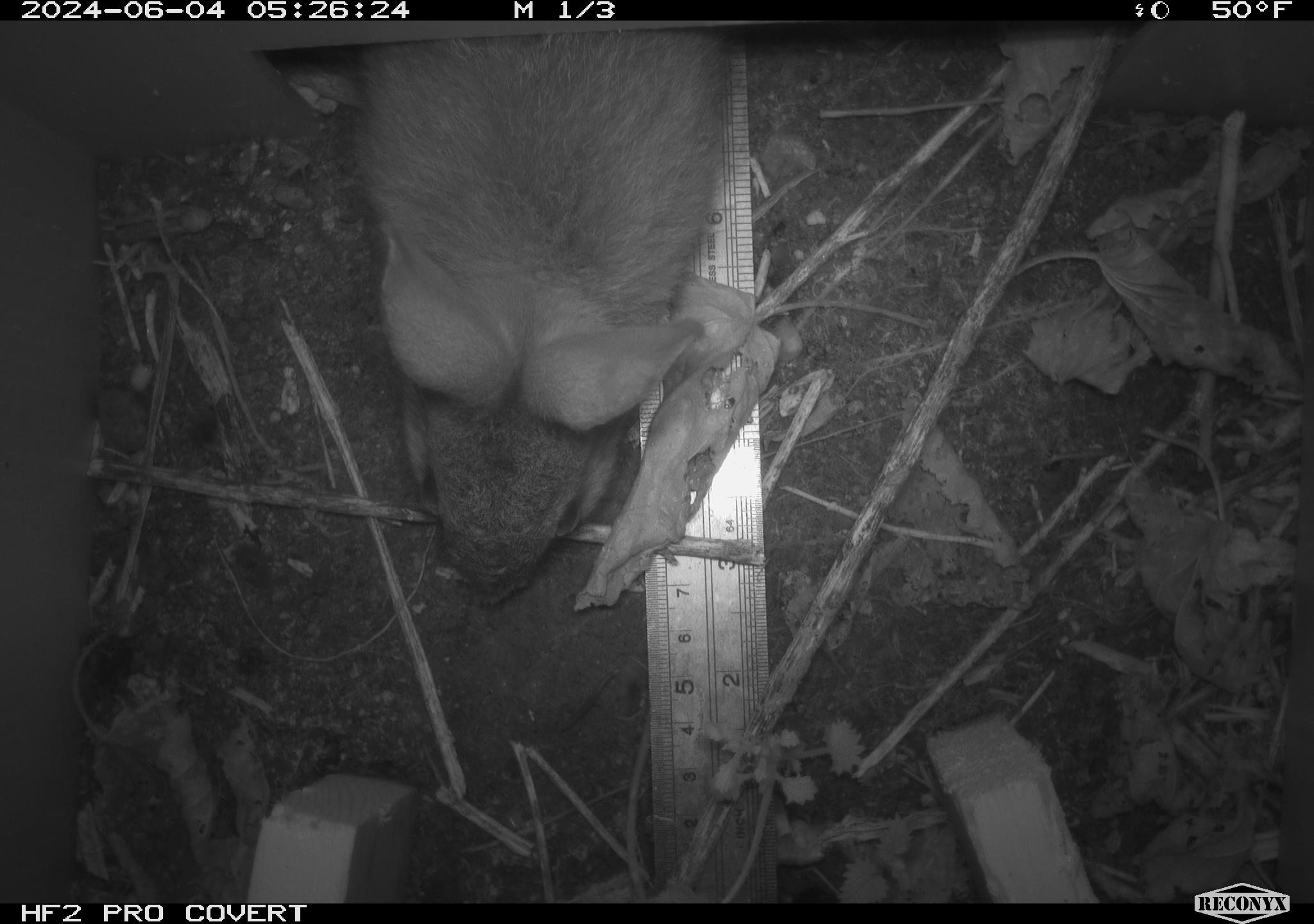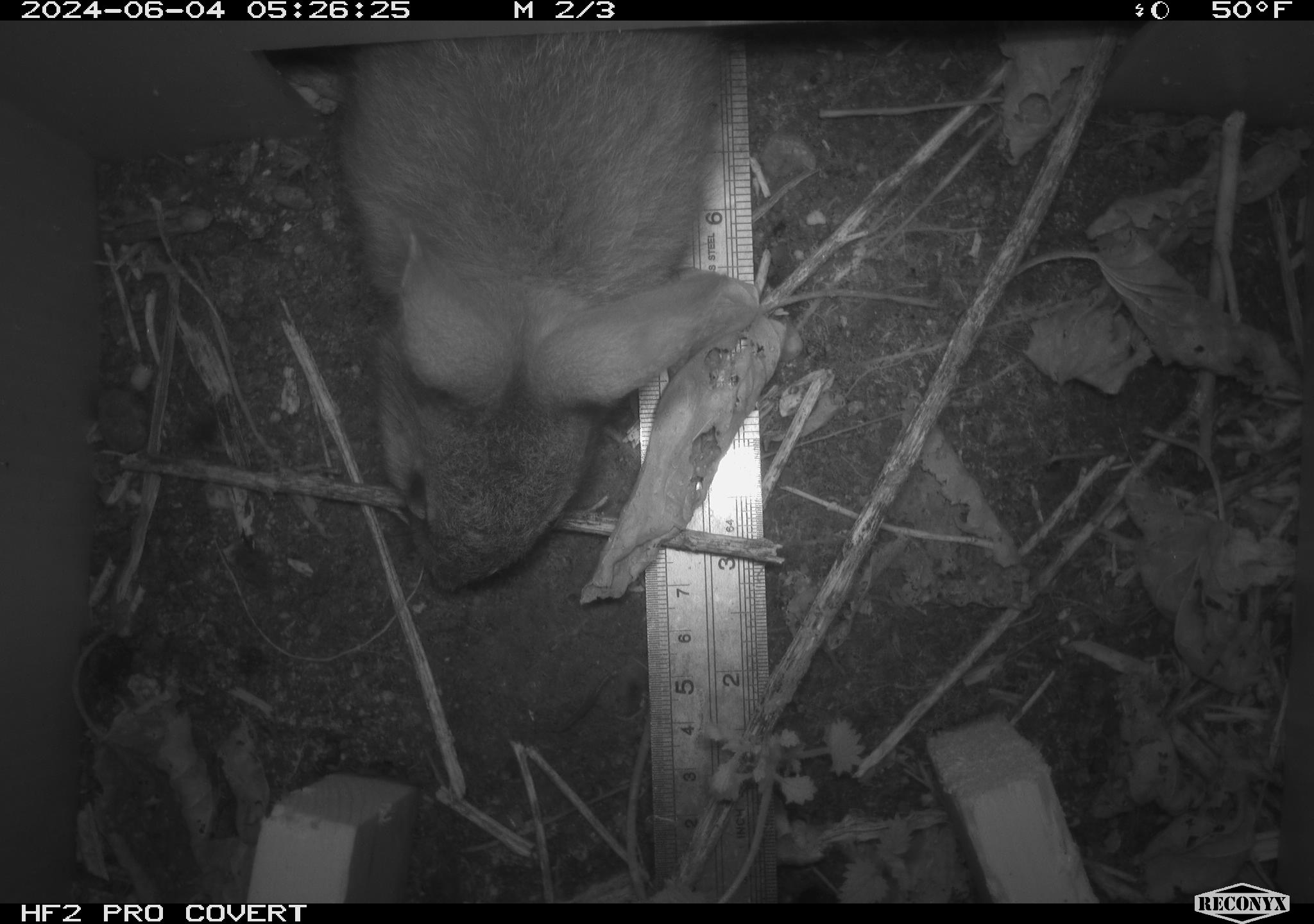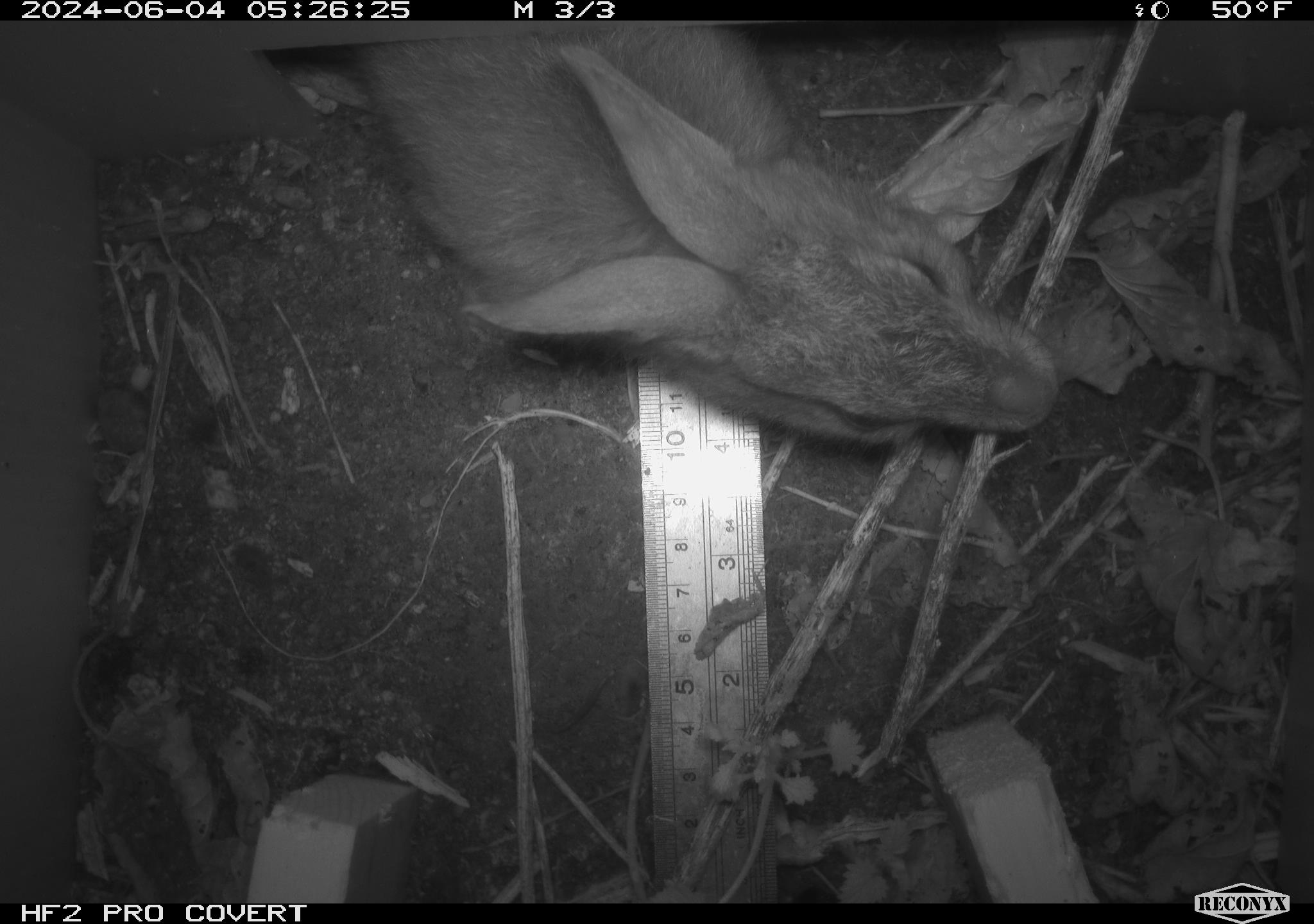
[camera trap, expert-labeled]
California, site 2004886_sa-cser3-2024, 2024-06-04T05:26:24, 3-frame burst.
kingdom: Animalia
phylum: Chordata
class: Mammalia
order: Lagomorpha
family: Leporidae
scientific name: Leporidae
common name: rabbit or hare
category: rabbit and hare family